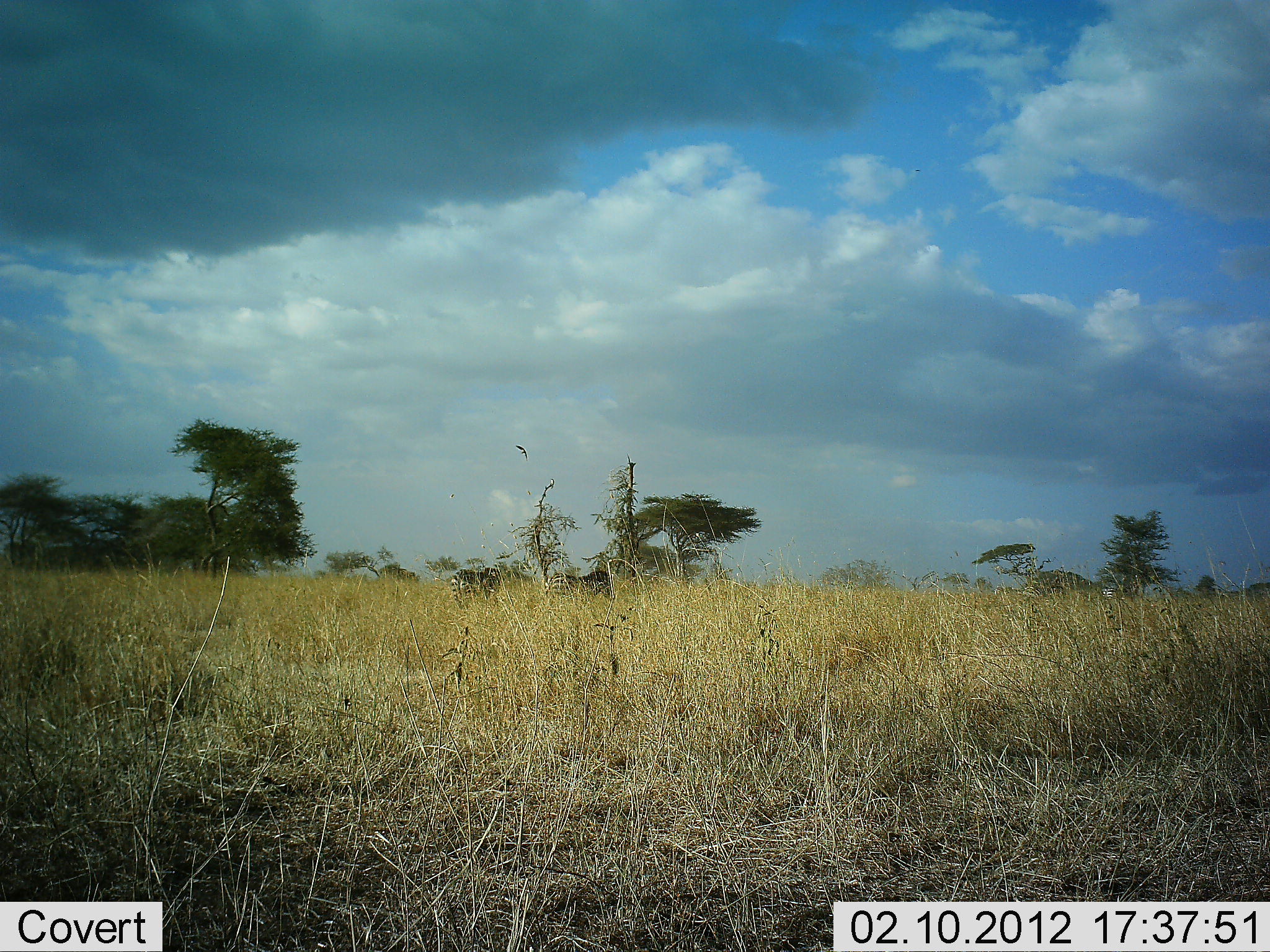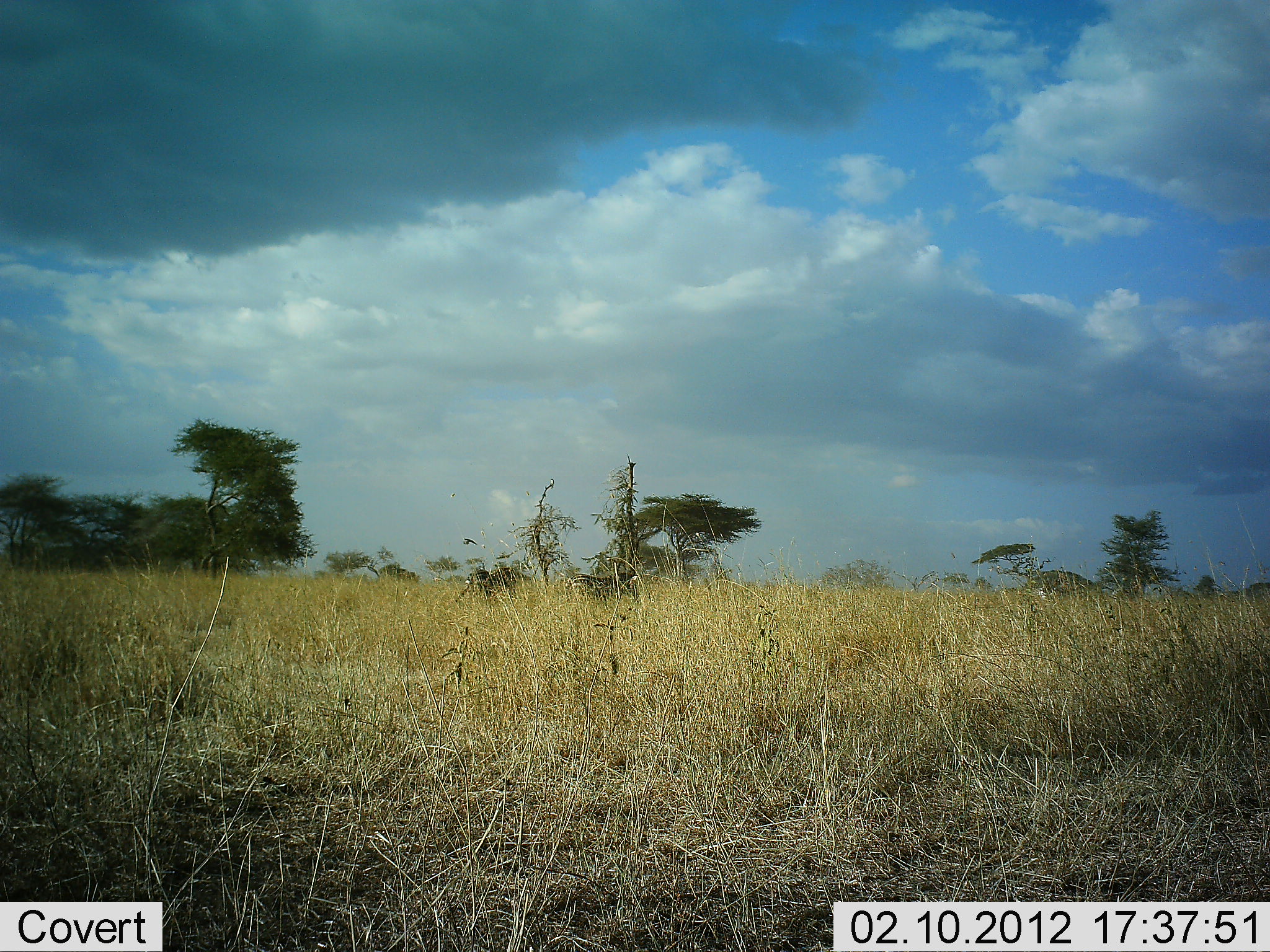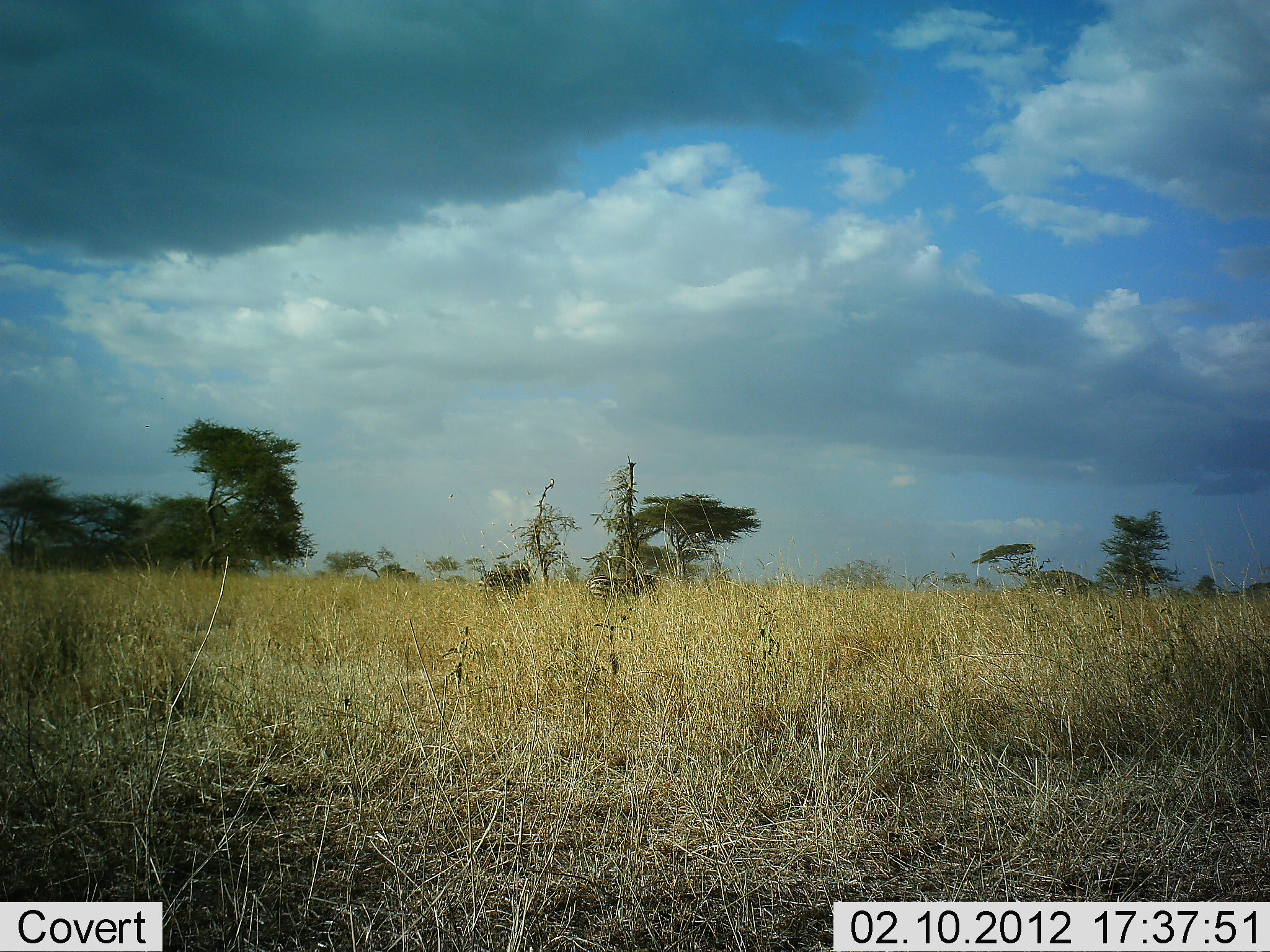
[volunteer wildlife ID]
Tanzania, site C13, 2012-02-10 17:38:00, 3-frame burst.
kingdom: Animalia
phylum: Chordata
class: Mammalia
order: Perissodactyla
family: Equidae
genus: Equus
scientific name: Equus quagga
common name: plains zebra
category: zebra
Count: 4.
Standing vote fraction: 0%.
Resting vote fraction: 7%.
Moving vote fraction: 100%.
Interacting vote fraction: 0%.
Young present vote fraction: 0%.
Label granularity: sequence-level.